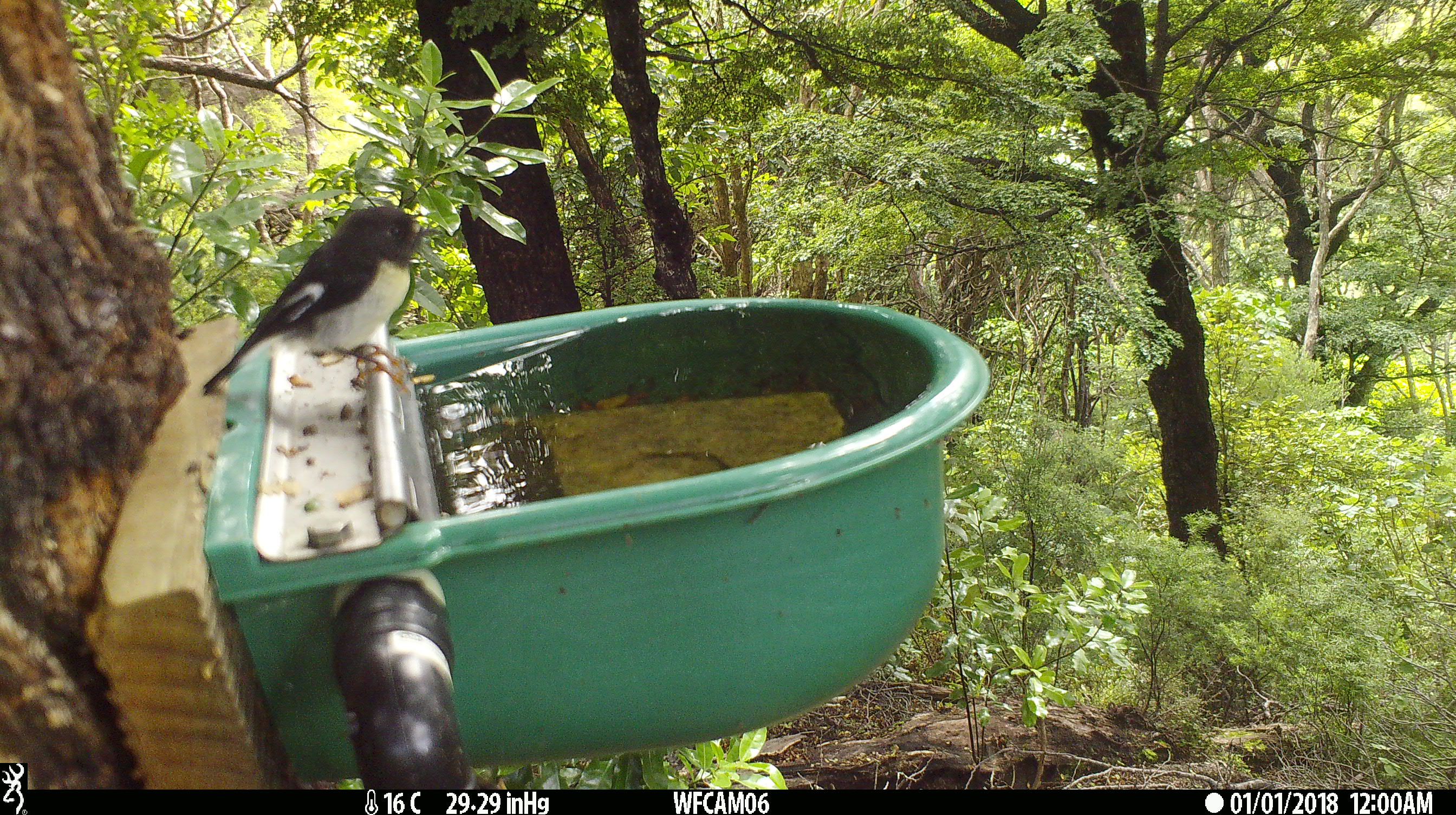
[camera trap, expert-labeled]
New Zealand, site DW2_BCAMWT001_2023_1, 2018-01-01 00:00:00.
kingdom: Animalia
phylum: Chordata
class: Aves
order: Passeriformes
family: Petroicidae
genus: Petroica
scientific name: Petroica macrocephala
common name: tomtit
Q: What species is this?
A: Tomtit (Petroica macrocephala).